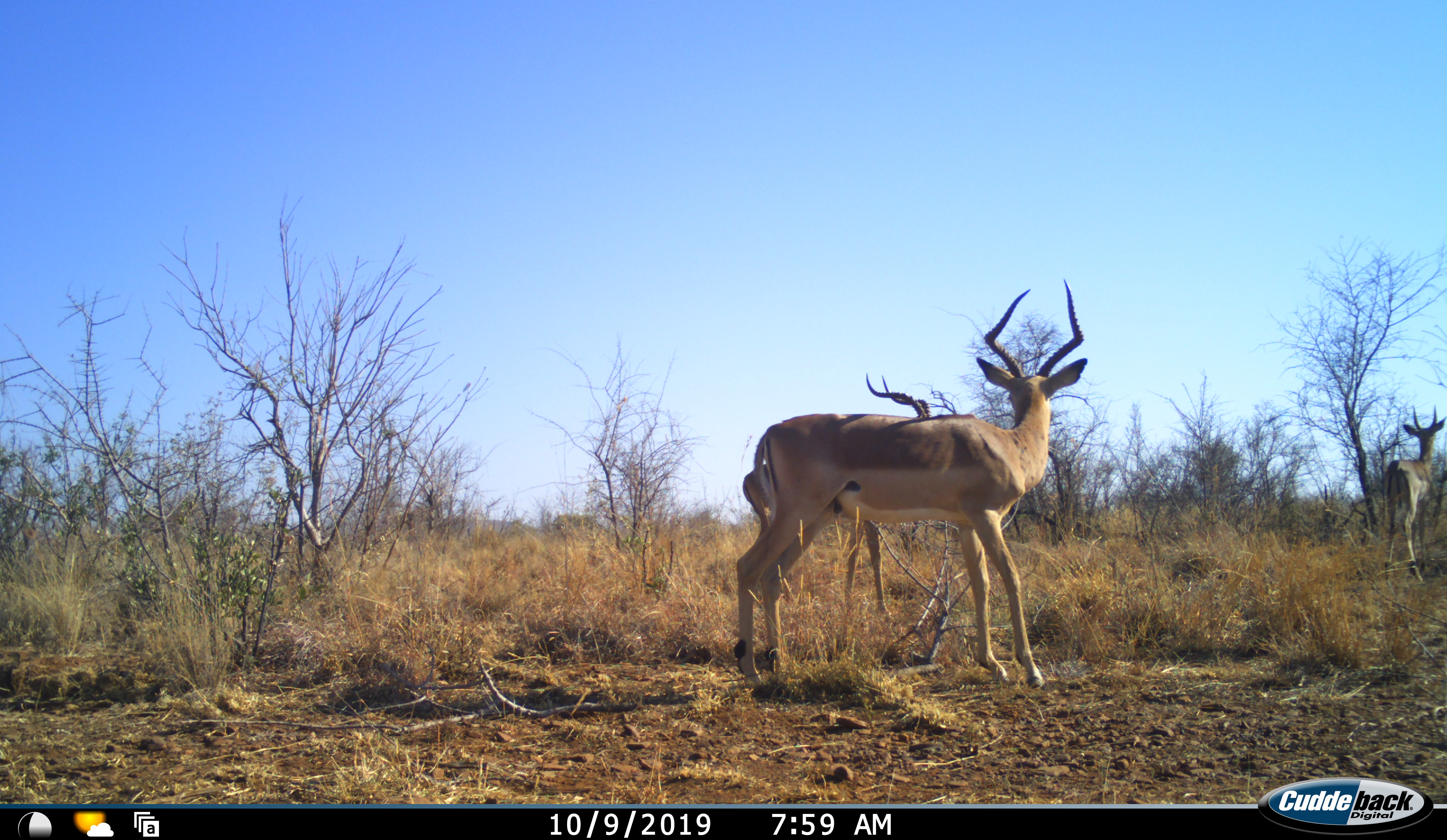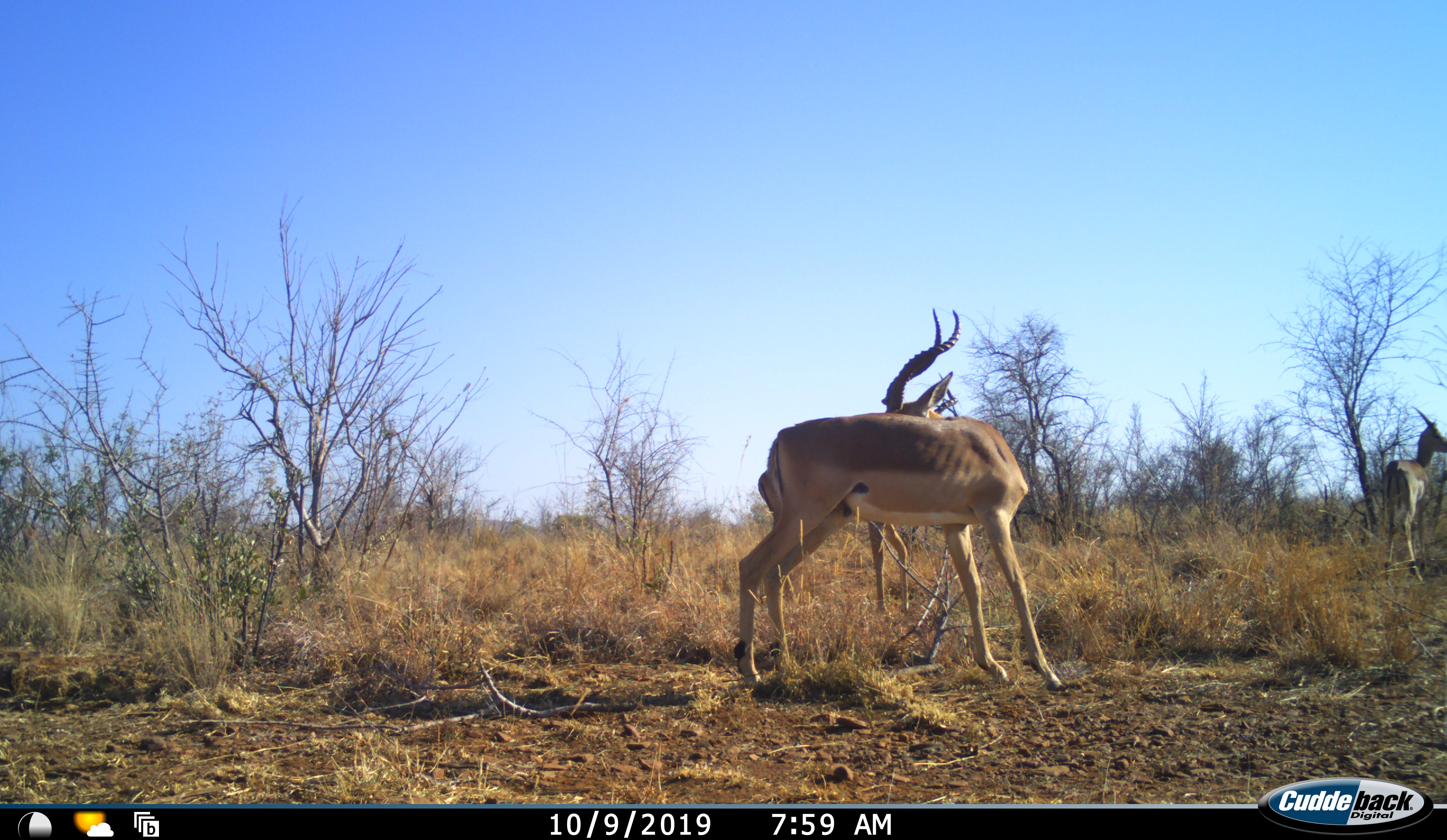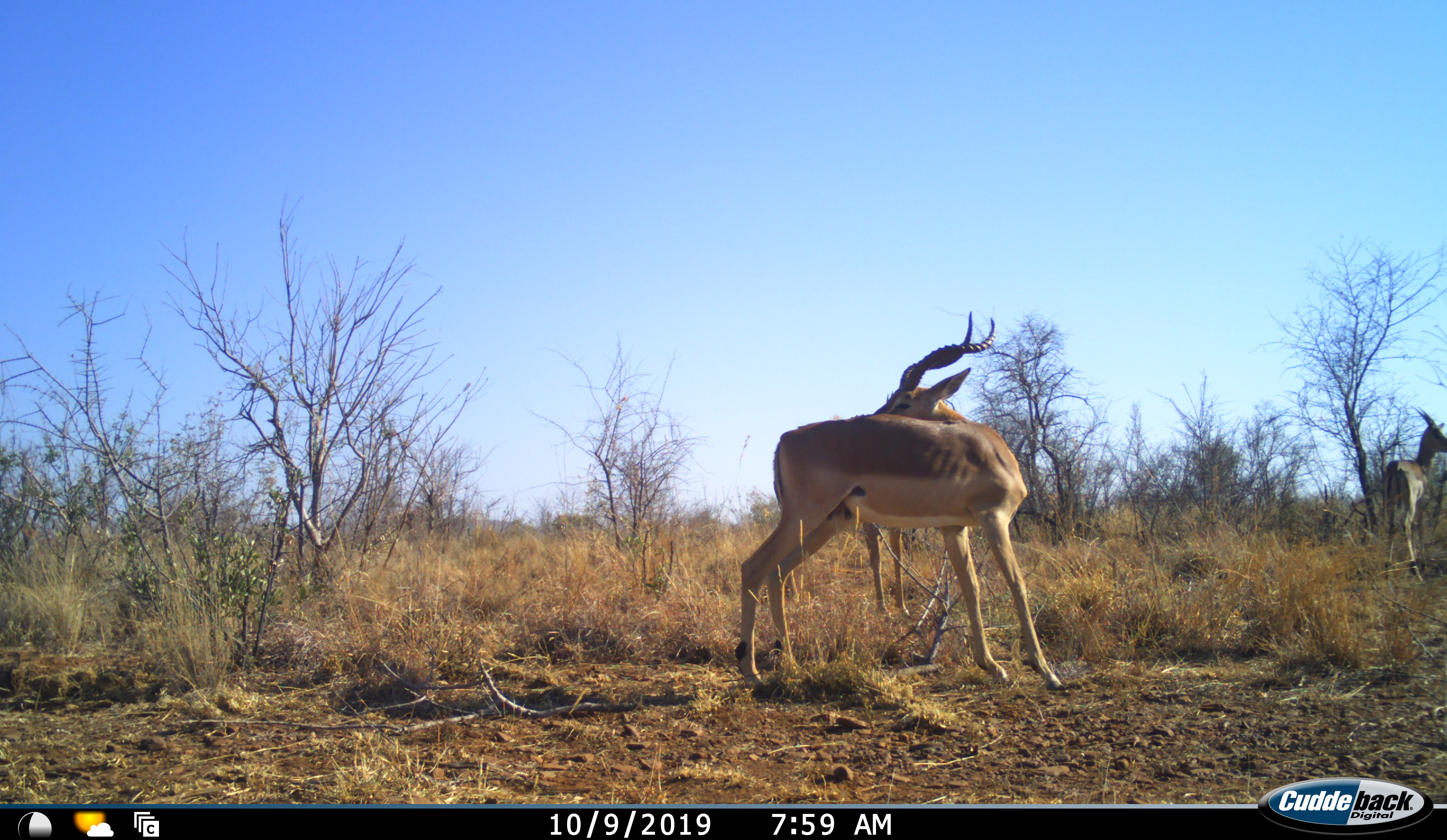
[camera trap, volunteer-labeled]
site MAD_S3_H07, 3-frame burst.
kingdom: Animalia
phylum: Chordata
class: Mammalia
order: Artiodactyla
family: Bovidae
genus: Aepyceros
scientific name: Aepyceros melampus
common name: impala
Impala (Aepyceros melampus), count 3. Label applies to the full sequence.